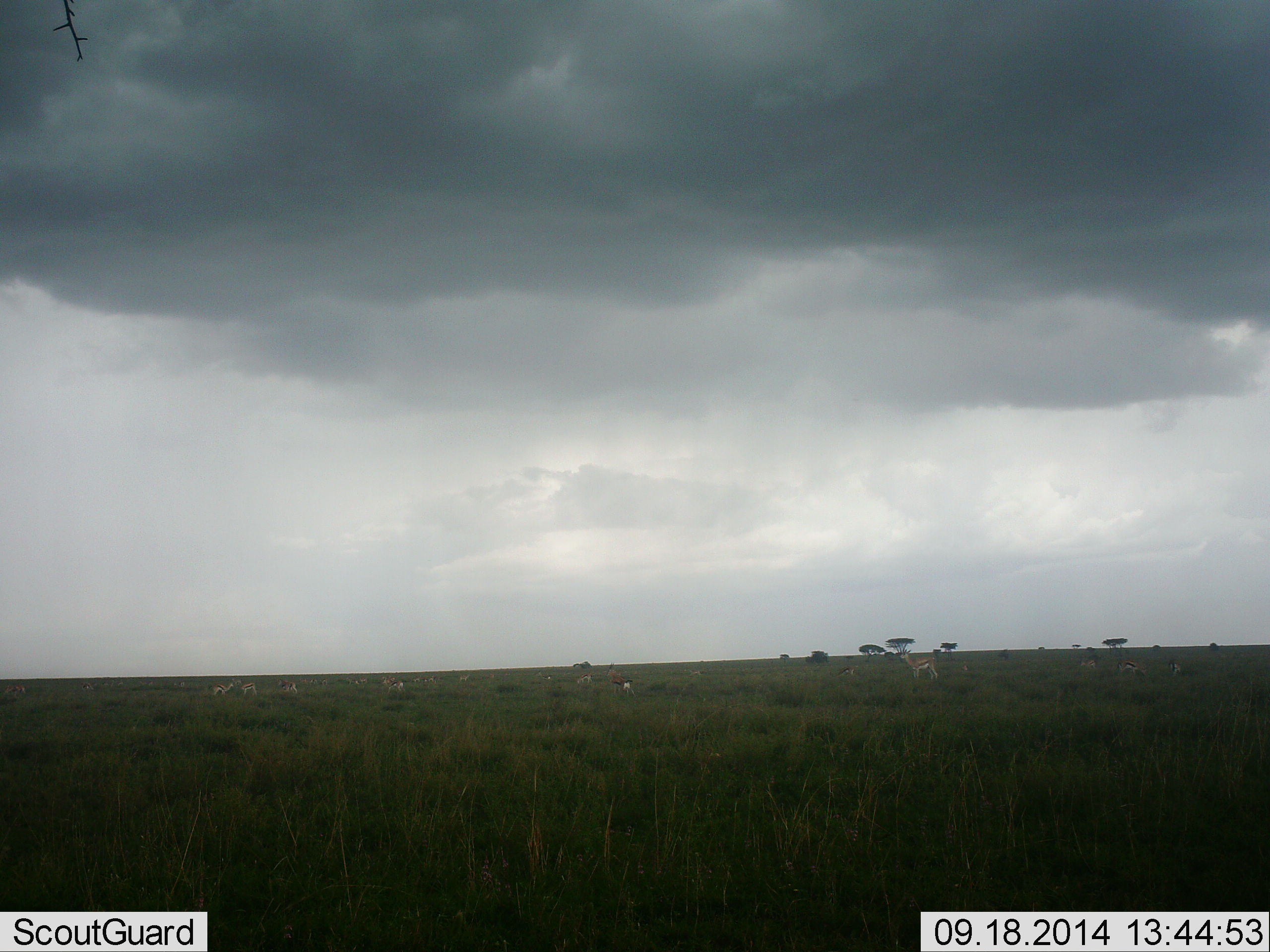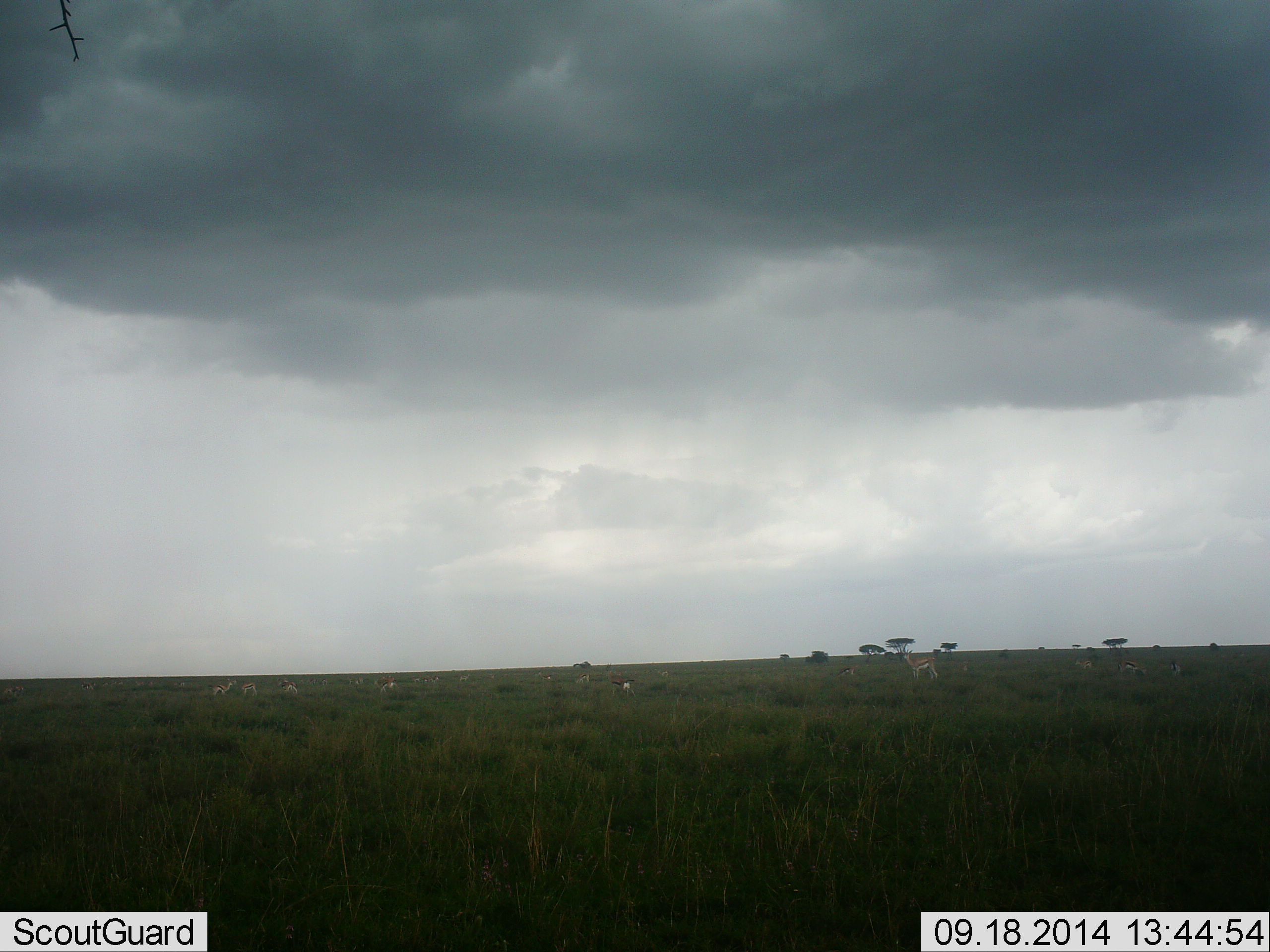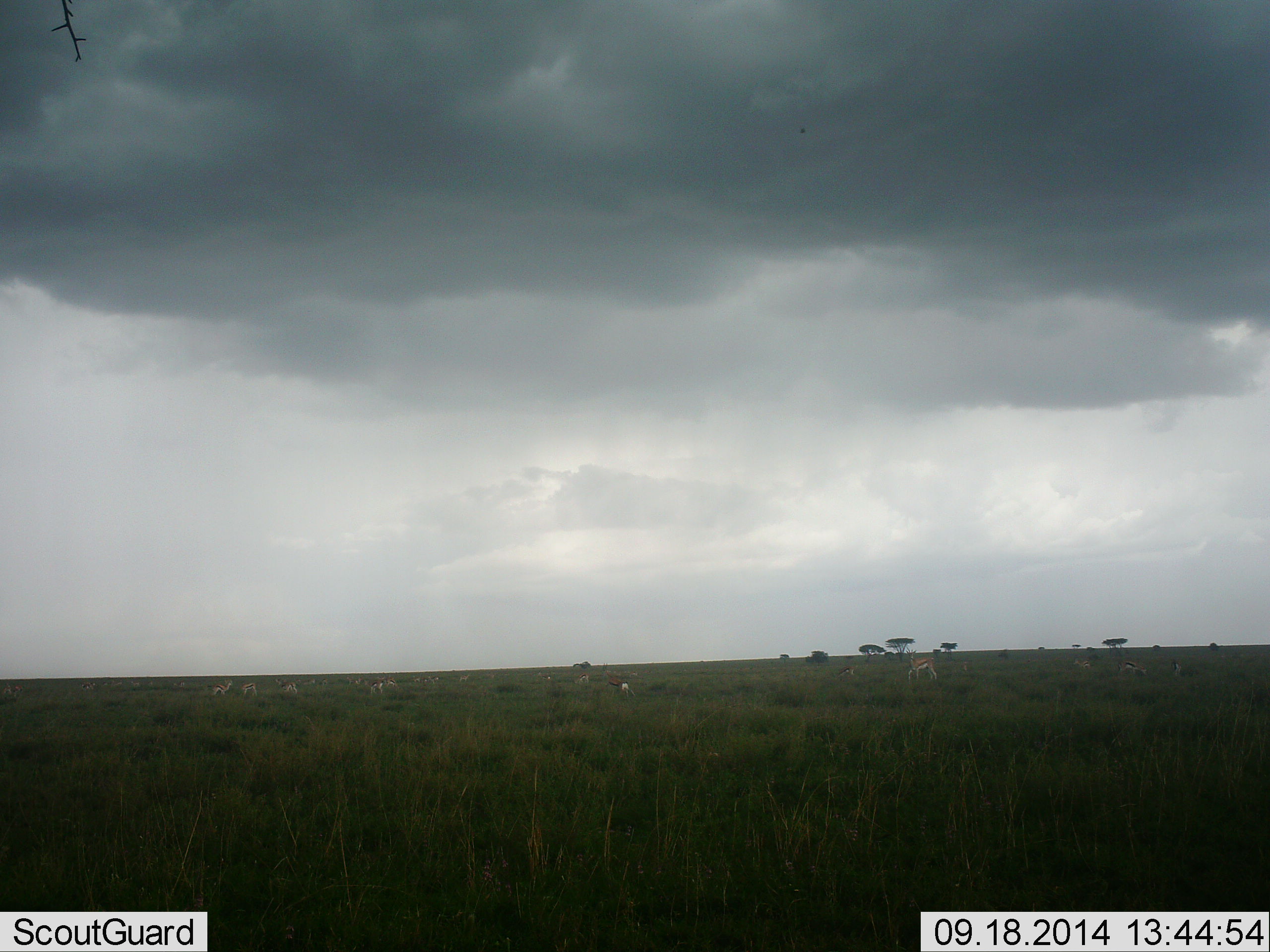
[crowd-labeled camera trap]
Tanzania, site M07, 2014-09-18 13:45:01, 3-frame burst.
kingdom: Animalia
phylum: Chordata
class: Mammalia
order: Artiodactyla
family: Bovidae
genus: Eudorcas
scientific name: Eudorcas thomsonii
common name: thomson's gazelle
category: gazellethomsons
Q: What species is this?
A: Gazellethomsons (thomson's gazelle) (Eudorcas thomsonii).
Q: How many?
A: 11-50.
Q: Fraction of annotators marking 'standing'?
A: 80%.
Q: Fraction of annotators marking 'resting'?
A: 20%.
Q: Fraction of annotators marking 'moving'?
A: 40%.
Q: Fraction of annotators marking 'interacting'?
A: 0%.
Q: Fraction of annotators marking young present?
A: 0%.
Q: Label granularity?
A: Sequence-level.